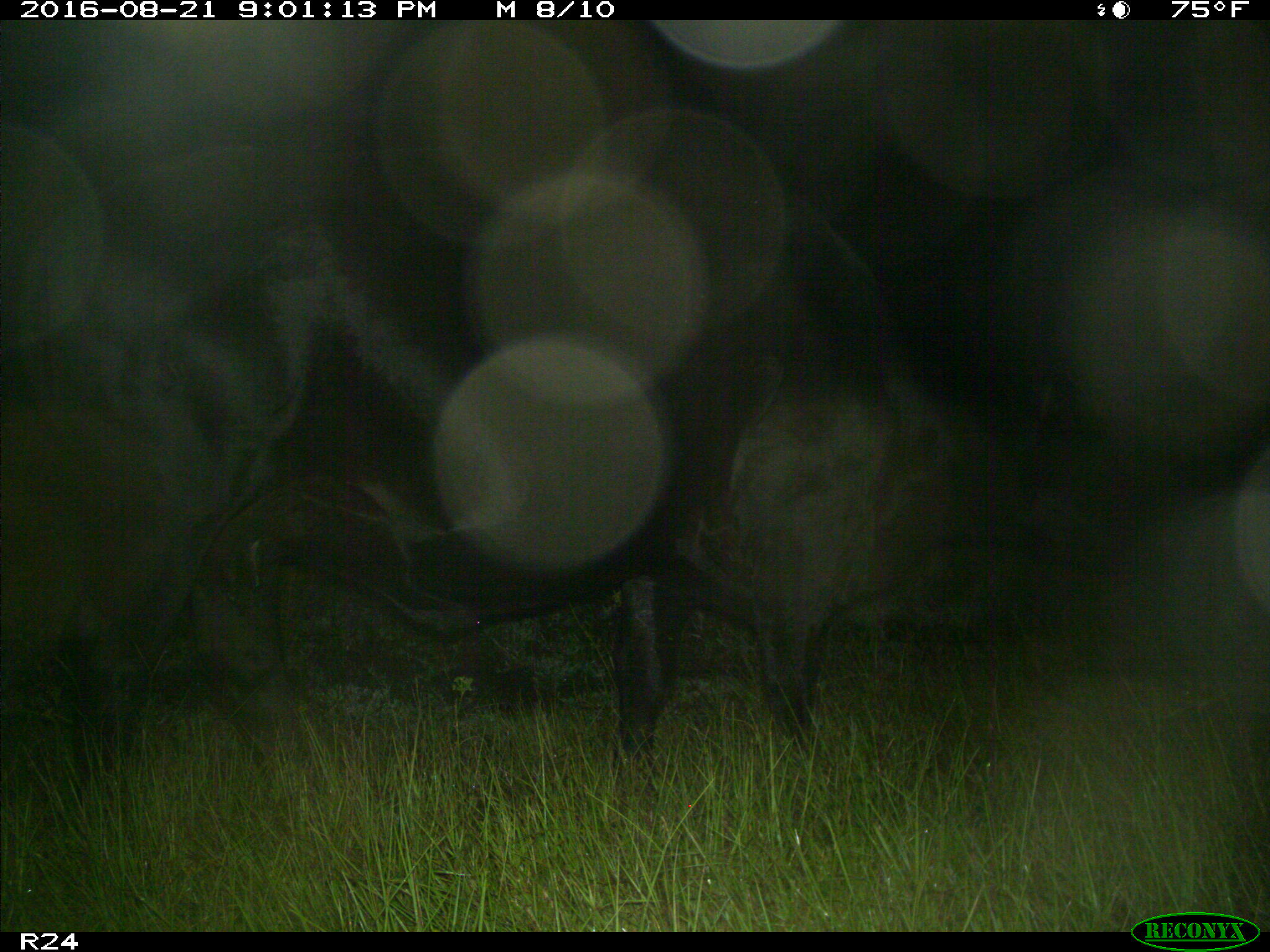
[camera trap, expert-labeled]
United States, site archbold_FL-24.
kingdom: Animalia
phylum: Chordata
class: Mammalia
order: Artiodactyla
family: Bovidae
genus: Bos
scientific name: Bos taurus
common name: domestic cow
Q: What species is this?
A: Bos taurus (domestic cow).